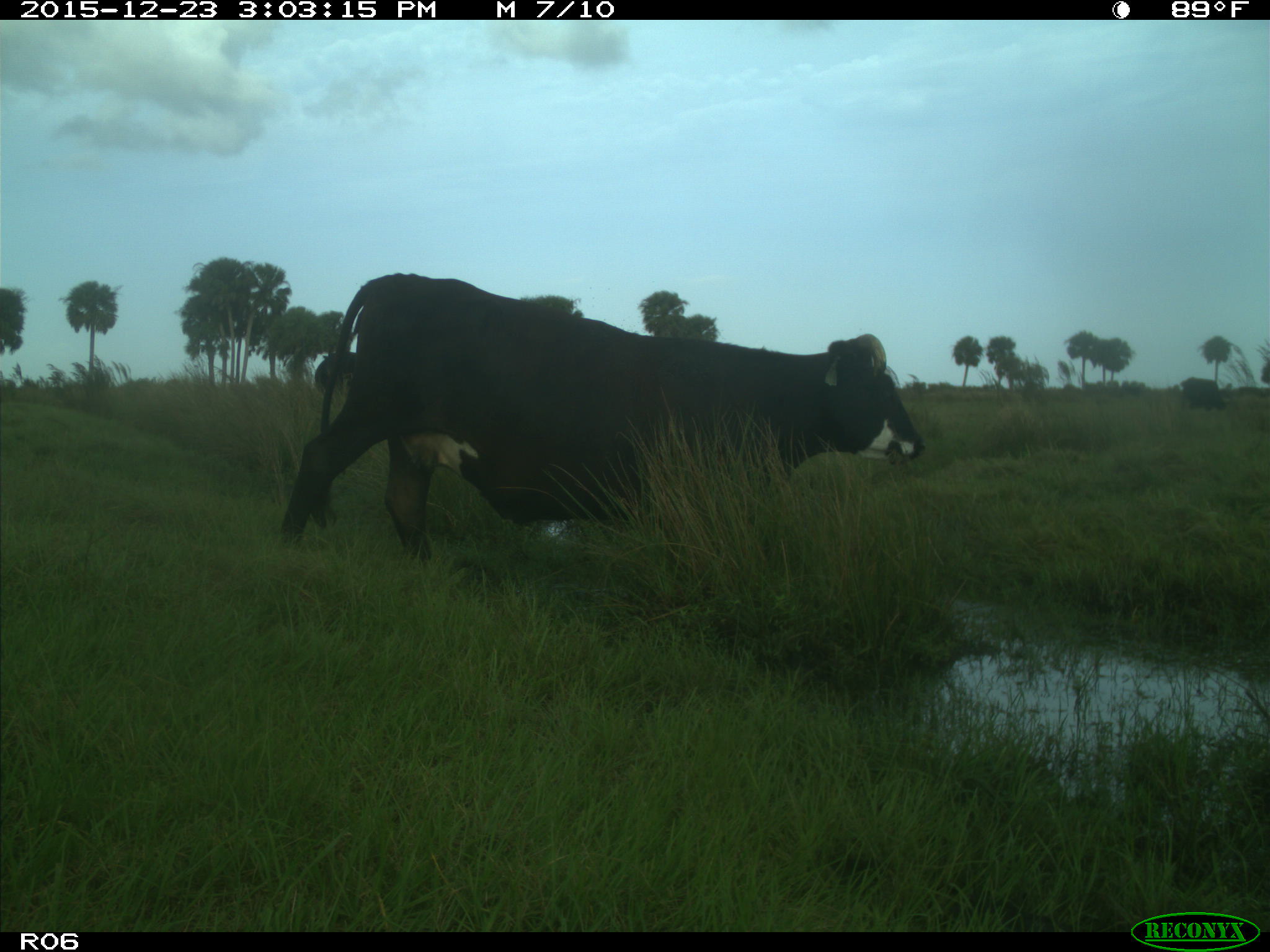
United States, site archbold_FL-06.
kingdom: Animalia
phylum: Chordata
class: Mammalia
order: Artiodactyla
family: Bovidae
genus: Bos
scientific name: Bos taurus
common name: domestic cow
Bos taurus (domestic cow).